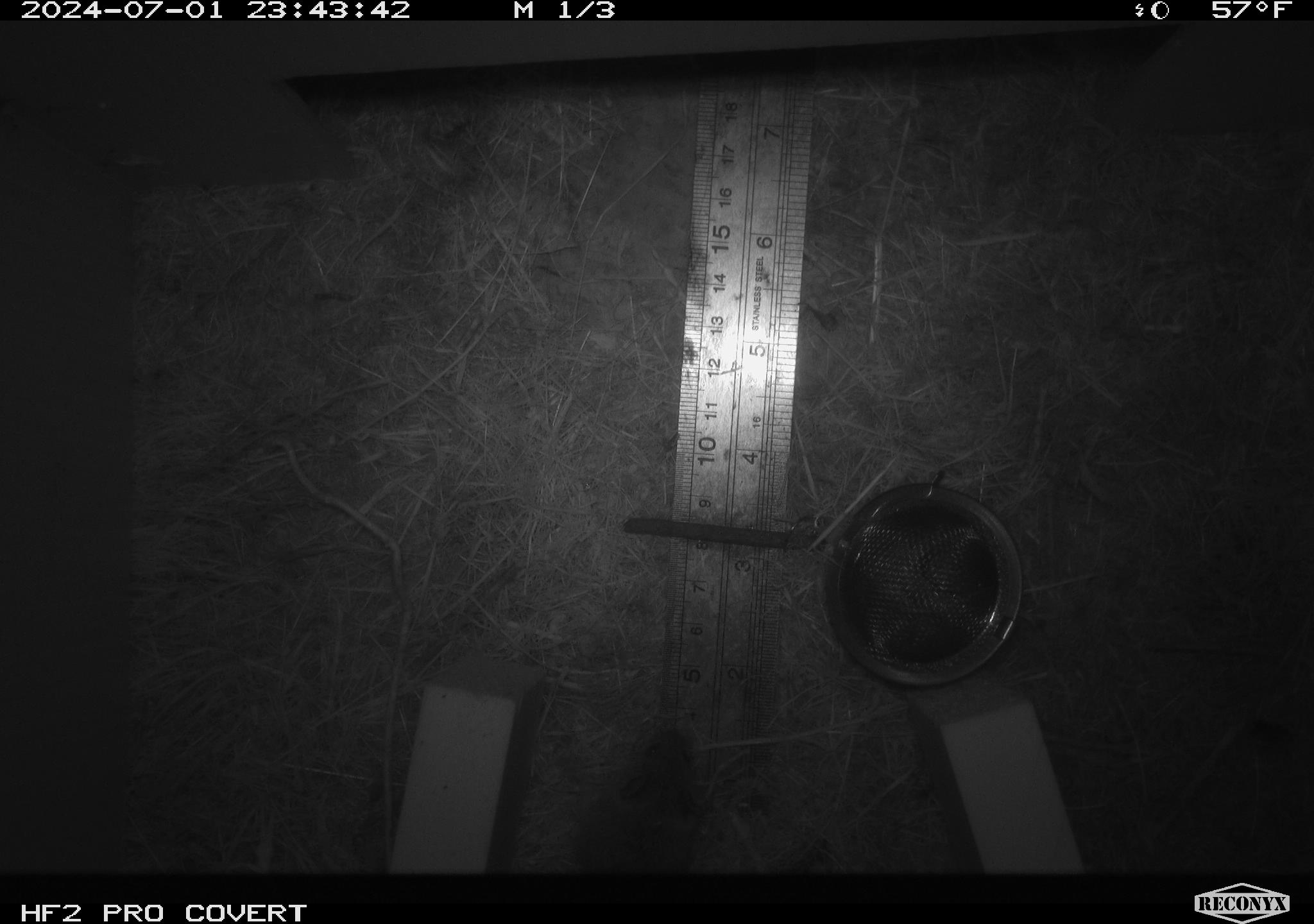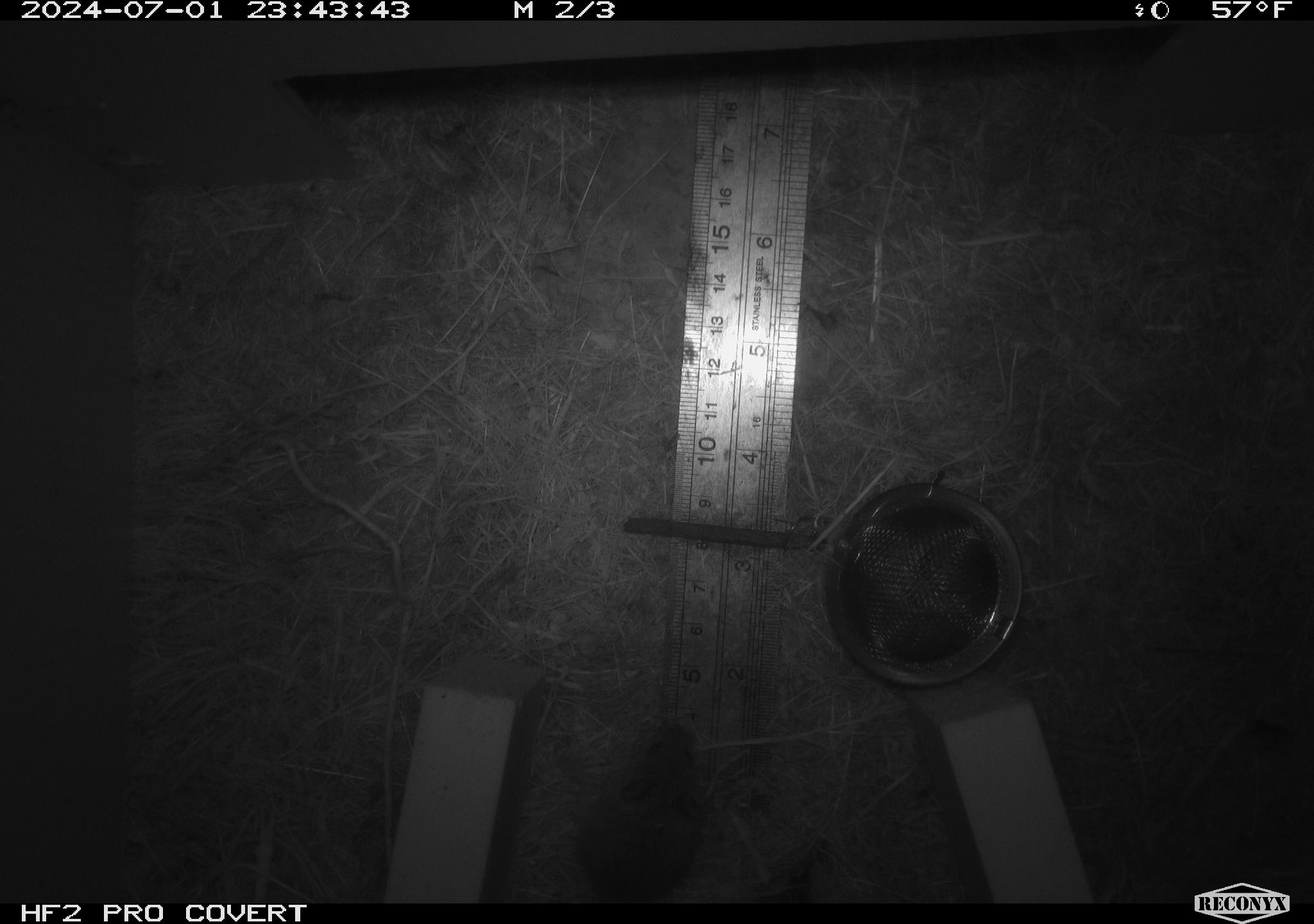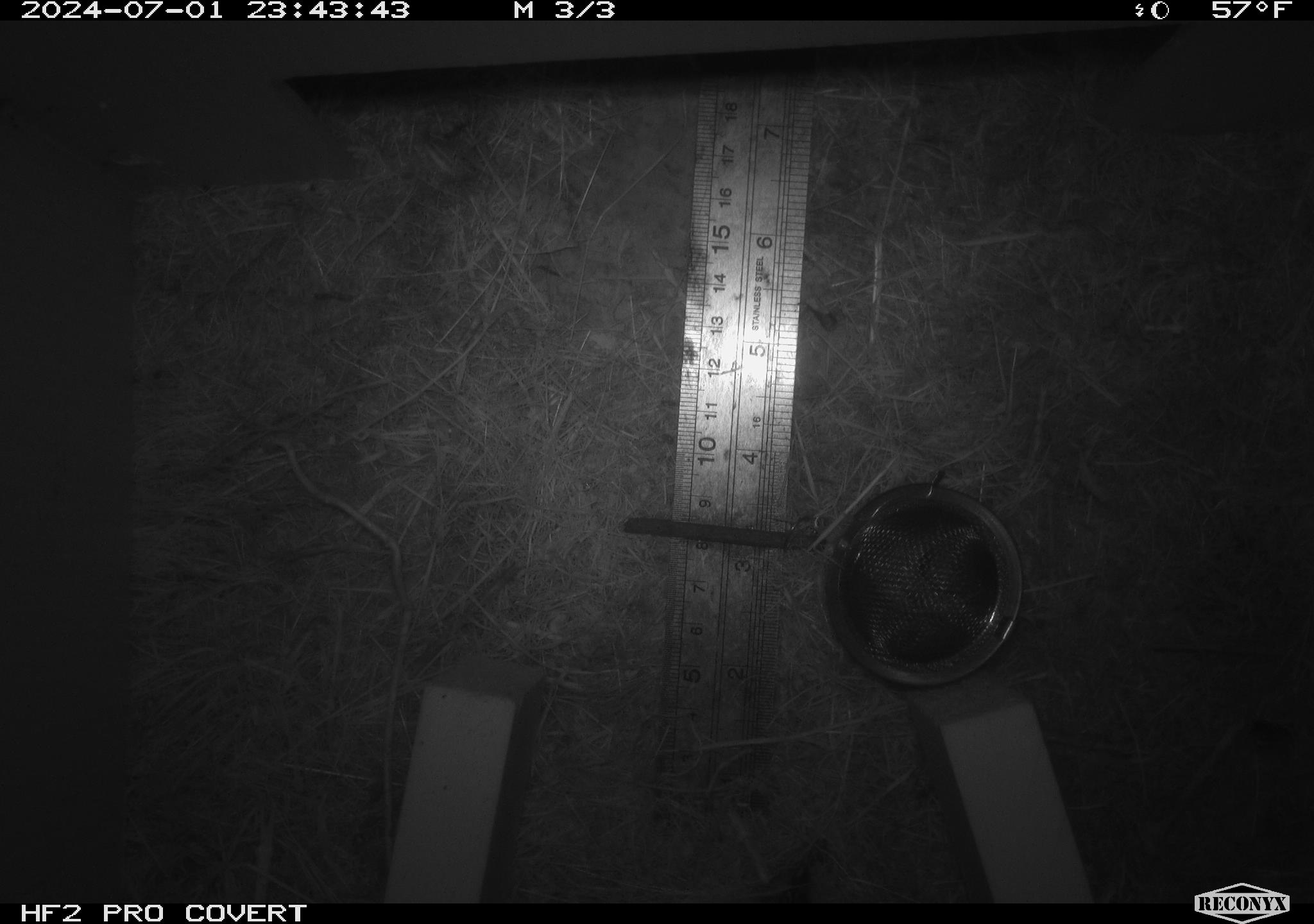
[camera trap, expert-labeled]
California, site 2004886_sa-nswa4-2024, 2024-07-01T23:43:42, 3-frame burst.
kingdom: Animalia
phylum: Chordata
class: Mammalia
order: Rodentia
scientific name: Rodentia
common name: rodent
Rodent (Rodentia).